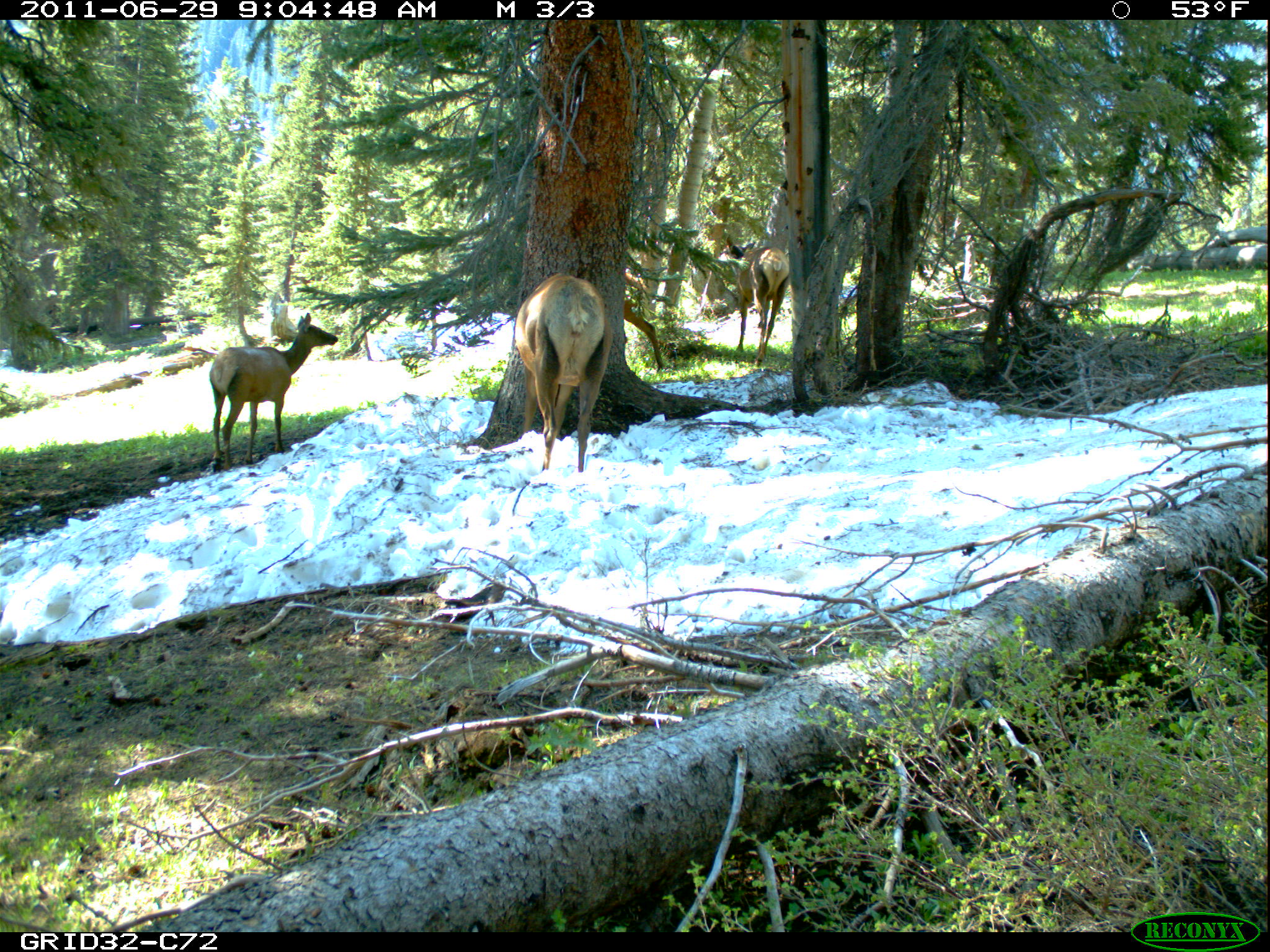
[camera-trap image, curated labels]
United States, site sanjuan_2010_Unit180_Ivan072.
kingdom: Animalia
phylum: Chordata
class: Mammalia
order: Artiodactyla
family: Cervidae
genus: Cervus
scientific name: Cervus elaphus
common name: red deer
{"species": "Cervus elaphus (red deer)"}